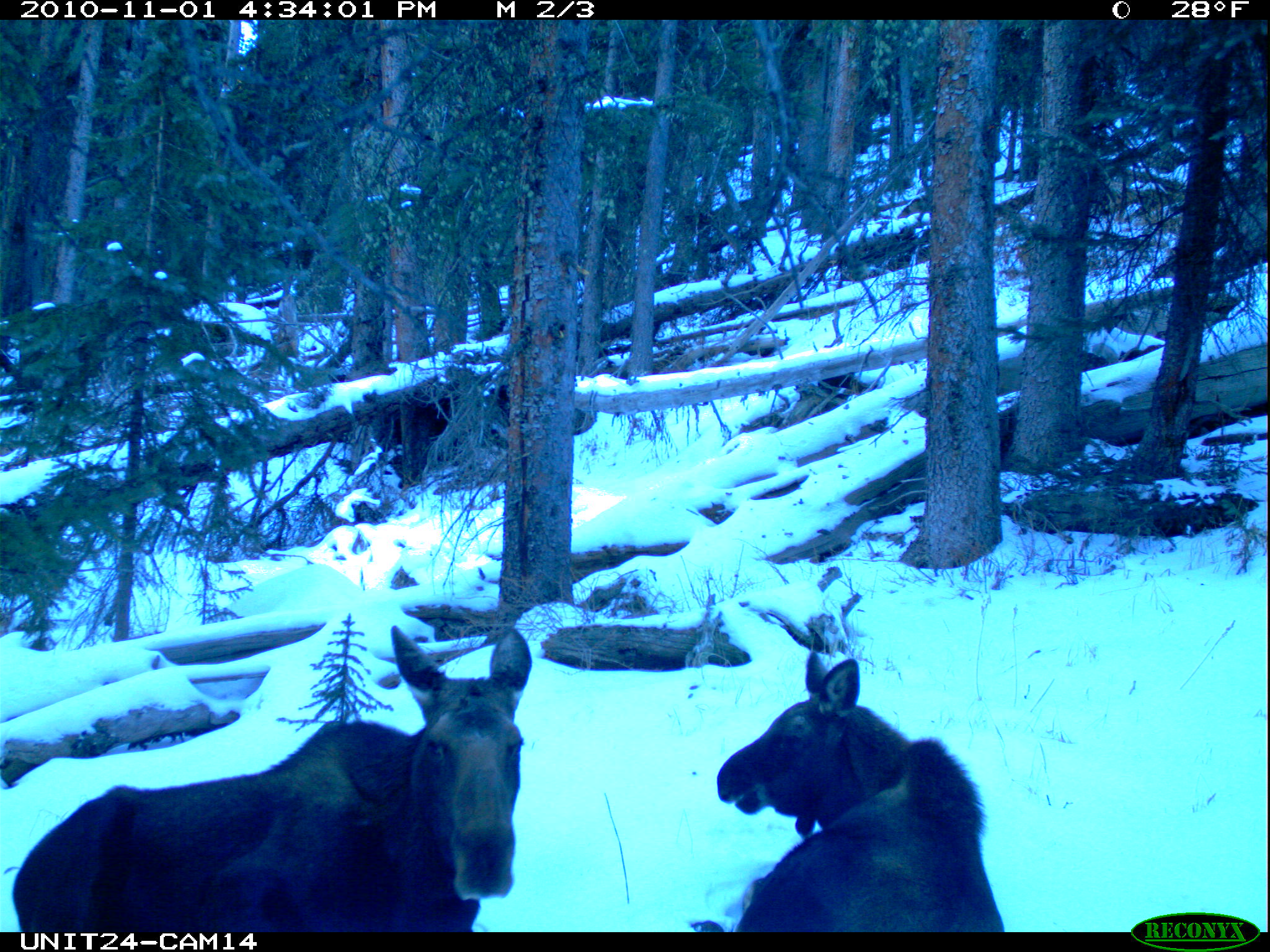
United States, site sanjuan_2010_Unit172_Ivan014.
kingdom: Animalia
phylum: Chordata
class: Mammalia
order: Artiodactyla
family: Cervidae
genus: Alces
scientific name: Alces alces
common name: moose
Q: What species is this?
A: Alces alces (moose).